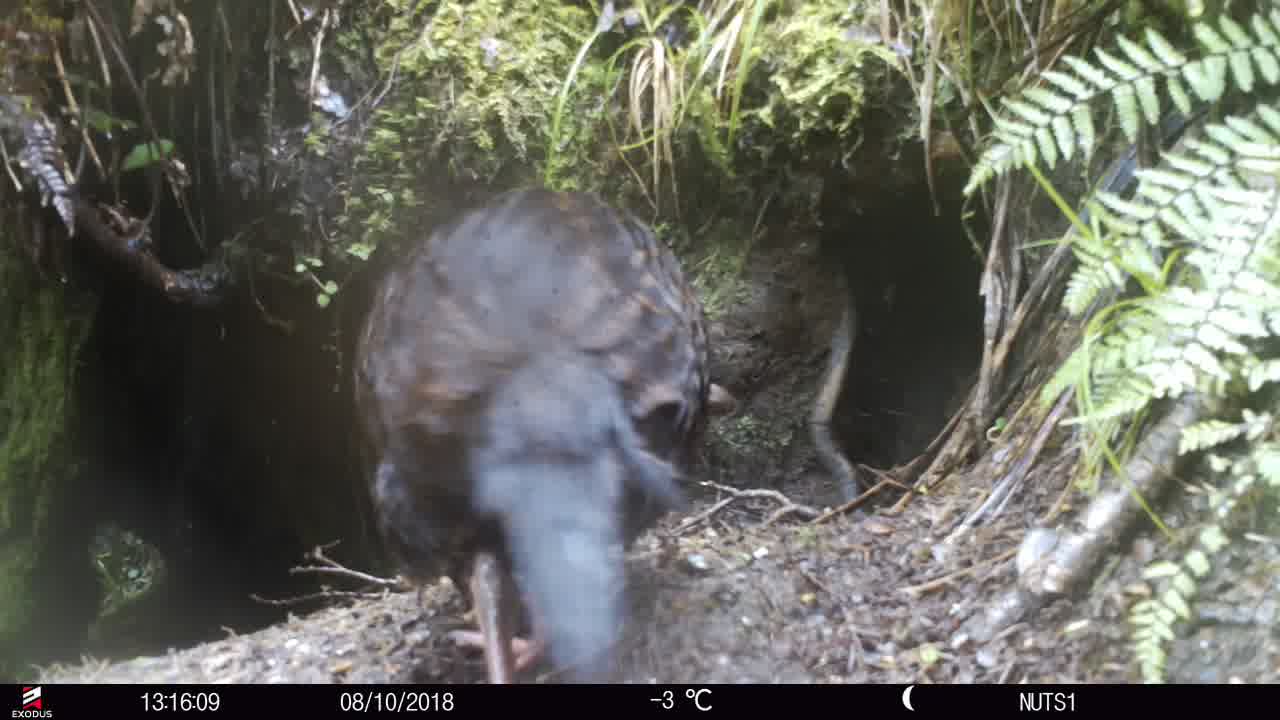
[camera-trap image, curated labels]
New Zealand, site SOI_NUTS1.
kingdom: Animalia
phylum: Chordata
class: Aves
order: Gruiformes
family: Rallidae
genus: Gallirallus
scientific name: Gallirallus australis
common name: weka